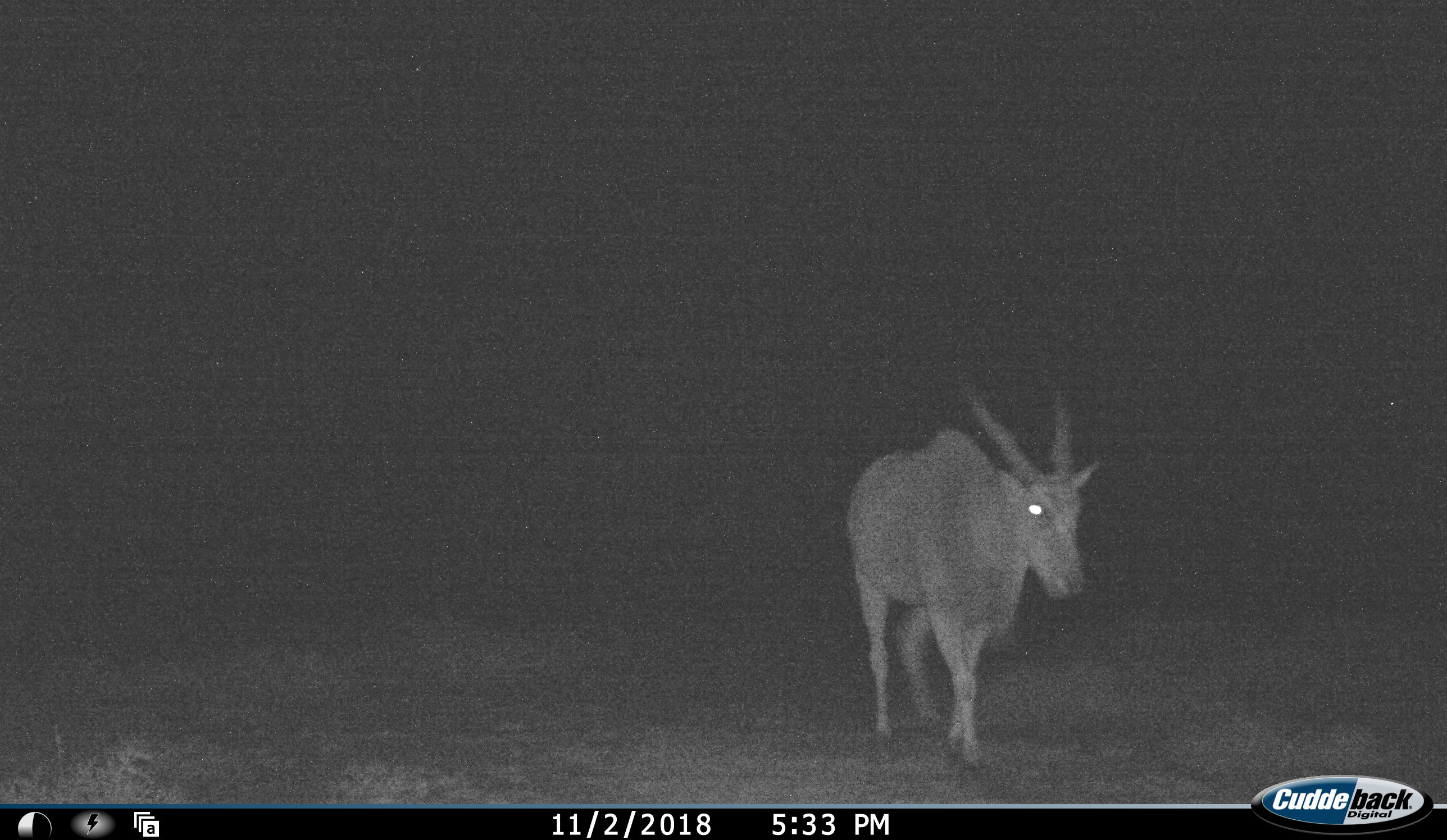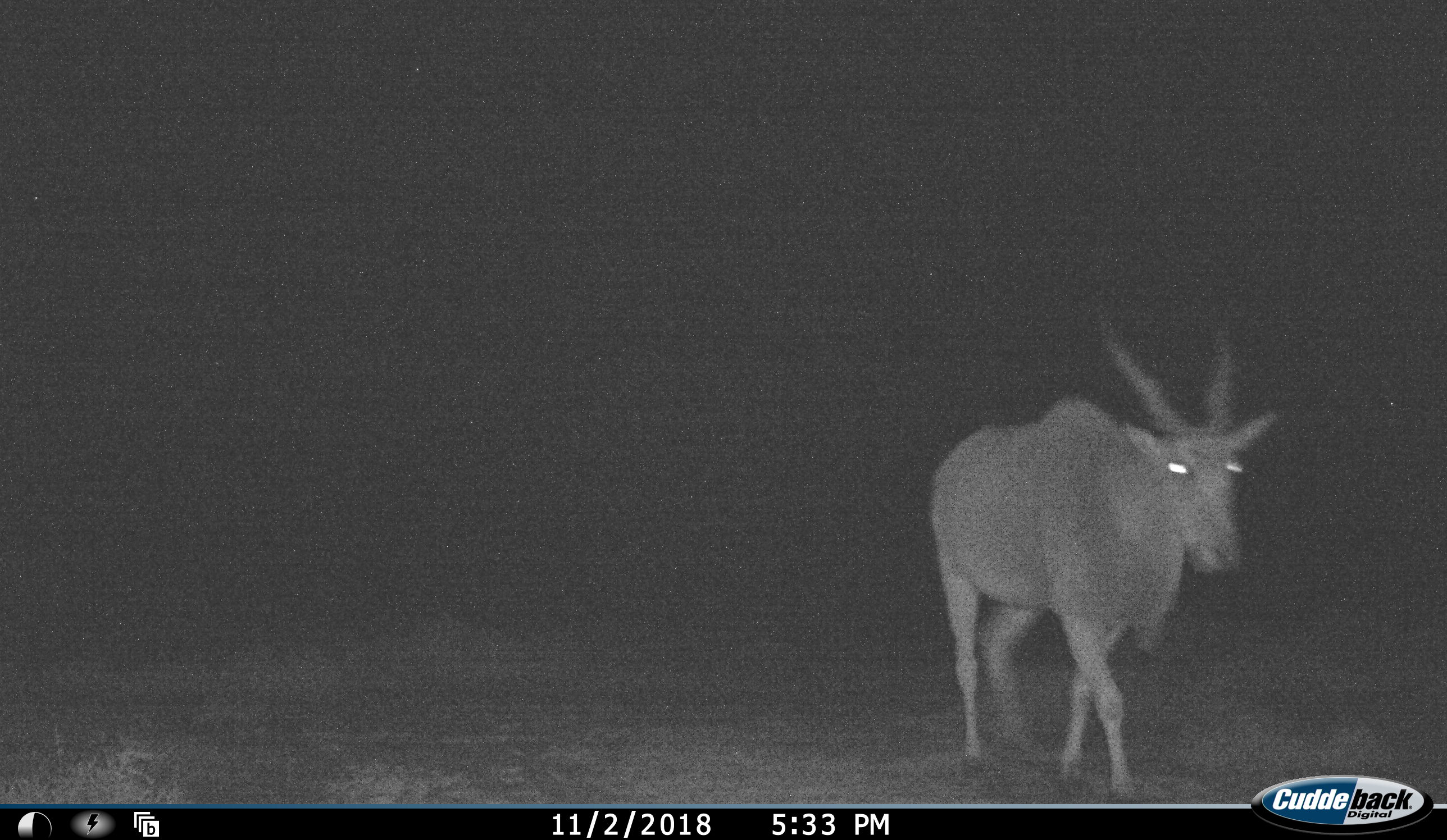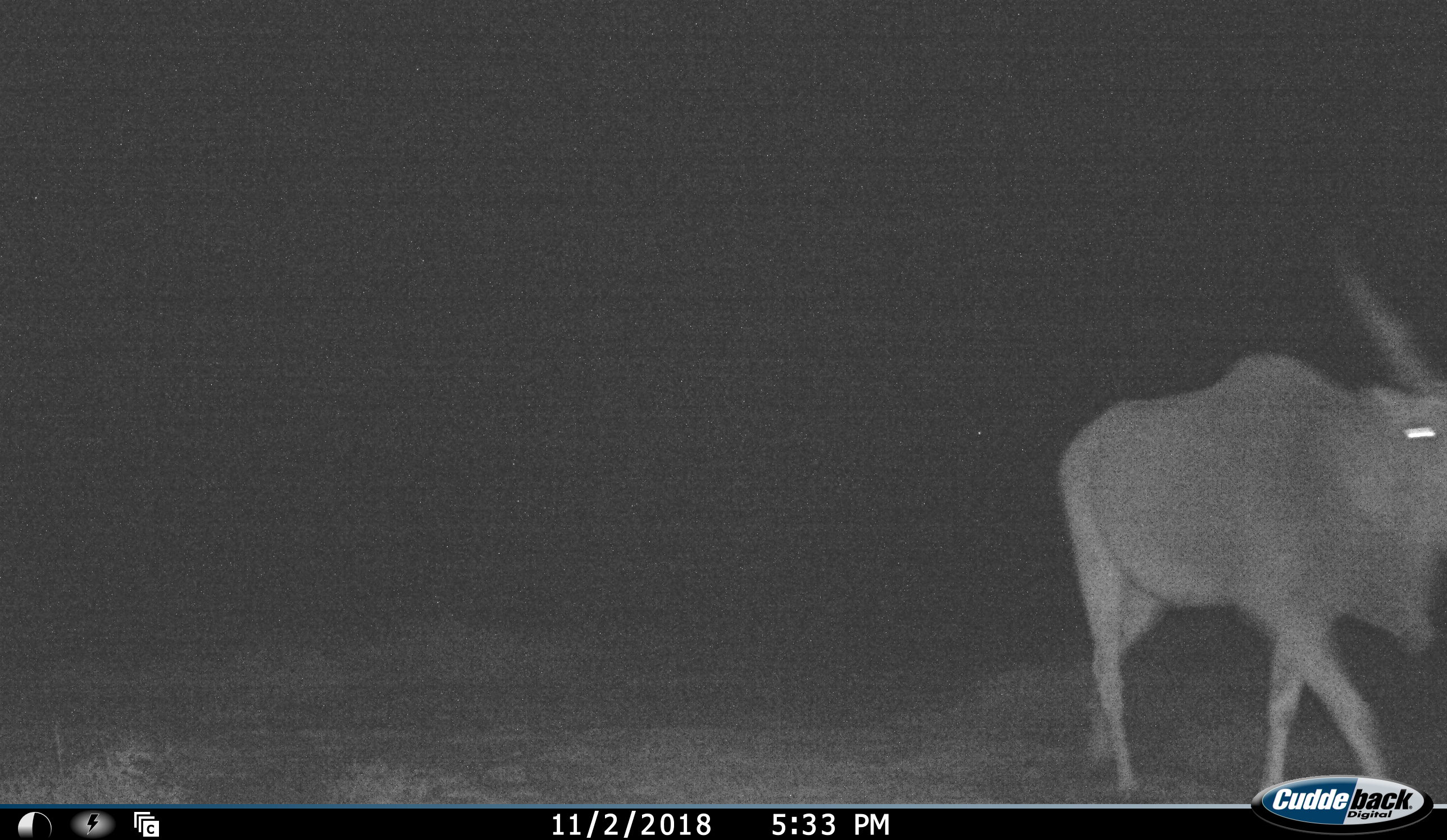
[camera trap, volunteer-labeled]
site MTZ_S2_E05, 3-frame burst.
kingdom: Animalia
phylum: Chordata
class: Mammalia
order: Artiodactyla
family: Bovidae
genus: Tragelaphus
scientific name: Tragelaphus oryx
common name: eland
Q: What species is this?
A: Eland (Tragelaphus oryx).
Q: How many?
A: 1.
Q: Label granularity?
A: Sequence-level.